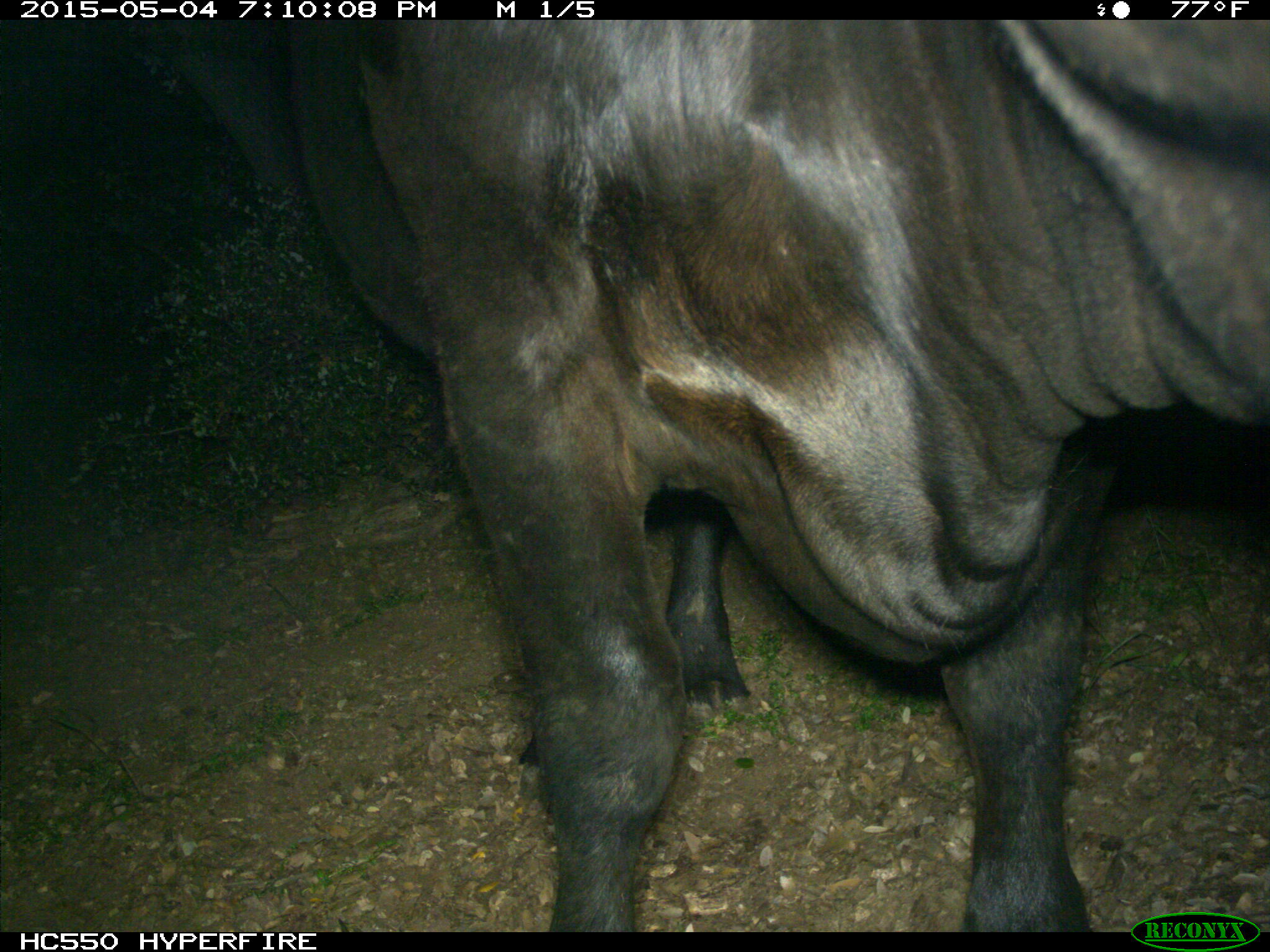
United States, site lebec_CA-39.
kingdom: Animalia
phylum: Chordata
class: Mammalia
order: Artiodactyla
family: Bovidae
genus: Bos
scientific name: Bos taurus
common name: domestic cow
Bos taurus (domestic cow).